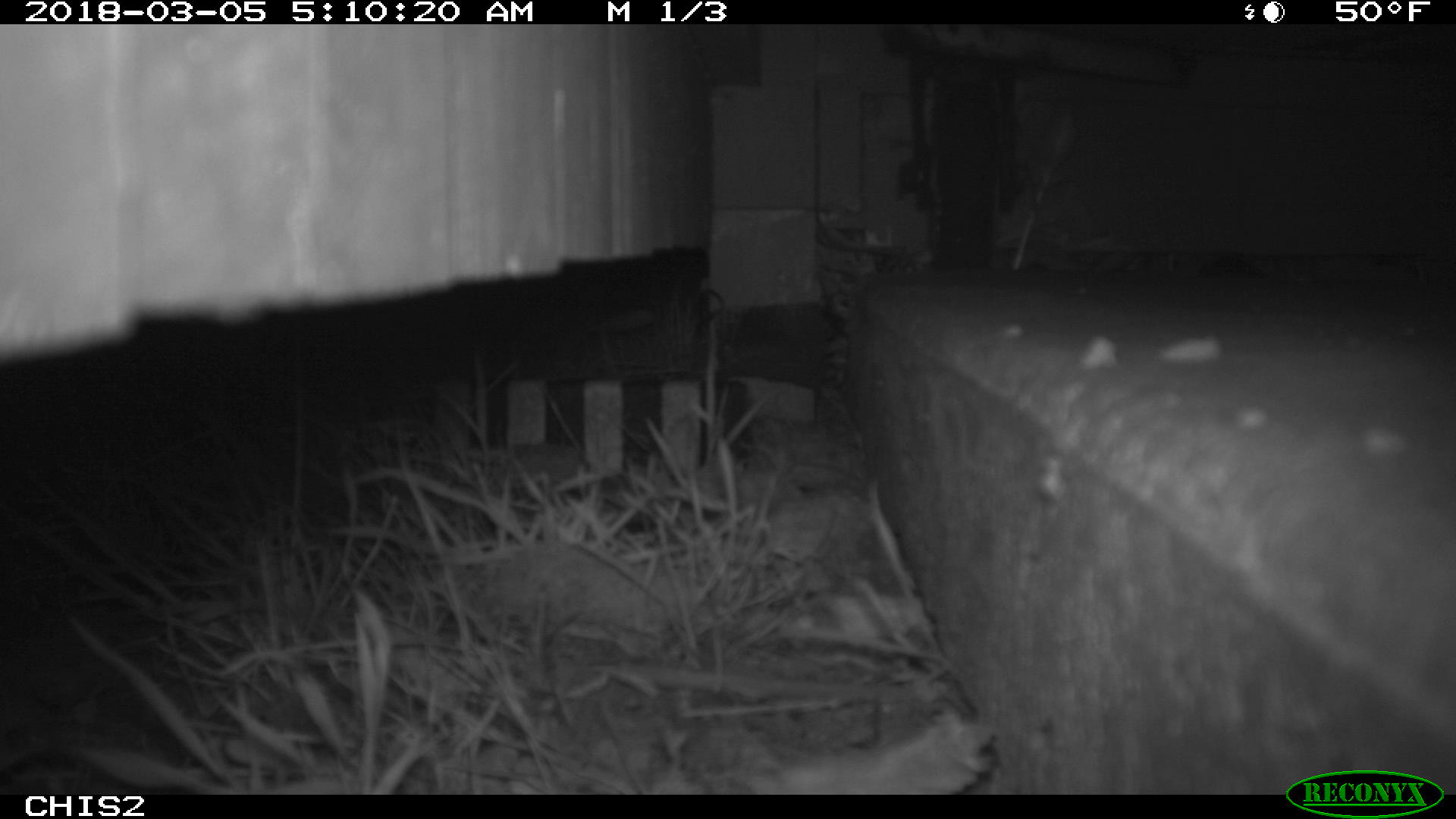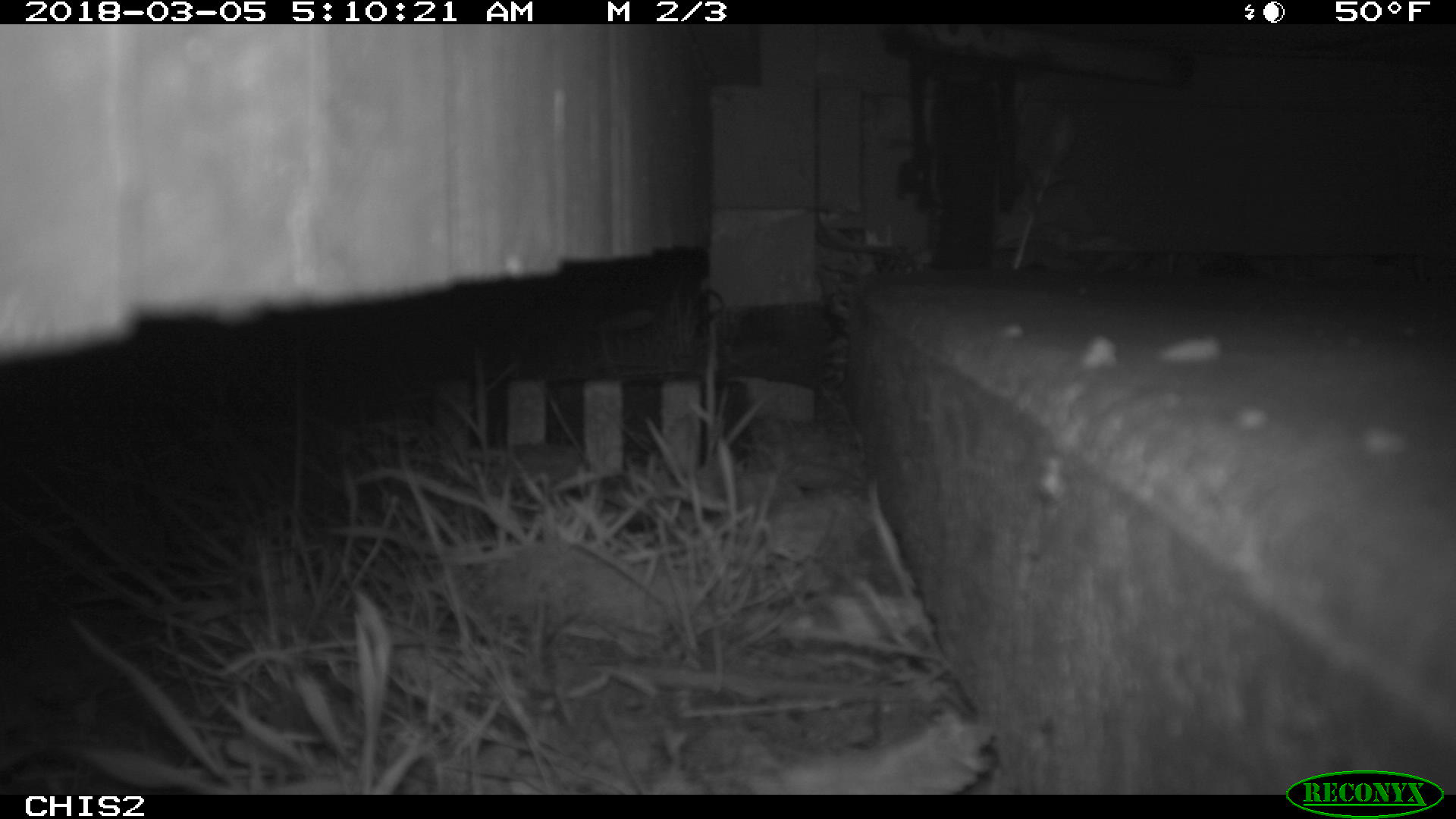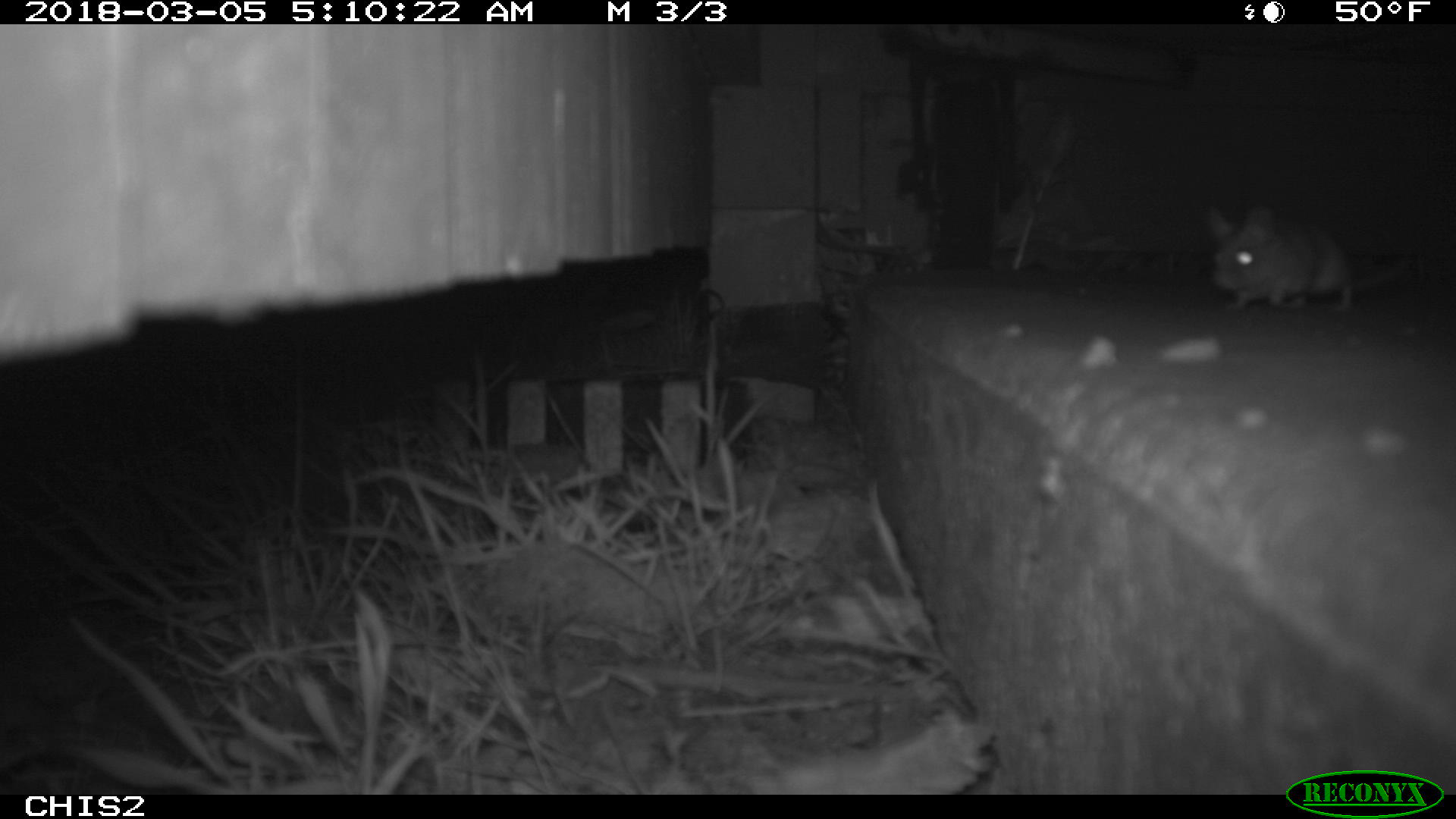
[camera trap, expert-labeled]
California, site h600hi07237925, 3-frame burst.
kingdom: Animalia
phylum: Chordata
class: Mammalia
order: Rodentia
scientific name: Rodentia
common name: rodent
Rodent (Rodentia).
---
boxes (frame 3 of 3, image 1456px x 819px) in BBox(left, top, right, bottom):
rodent: BBox(1205, 202, 1412, 310)